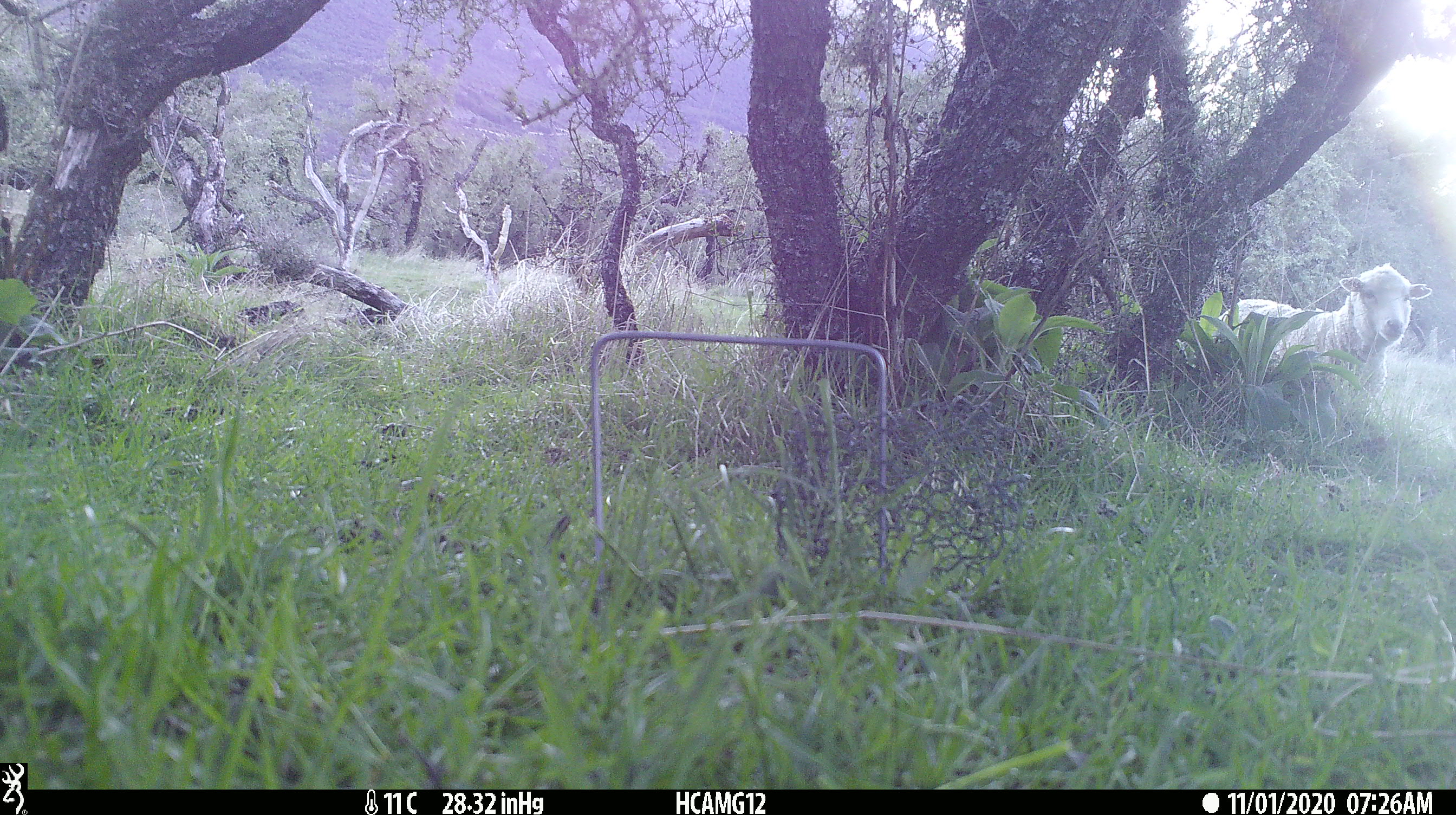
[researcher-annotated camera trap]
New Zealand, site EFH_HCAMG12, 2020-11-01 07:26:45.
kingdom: Animalia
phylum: Chordata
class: Mammalia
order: Artiodactyla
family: Bovidae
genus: Ovis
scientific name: Ovis aries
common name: domestic sheep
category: sheep